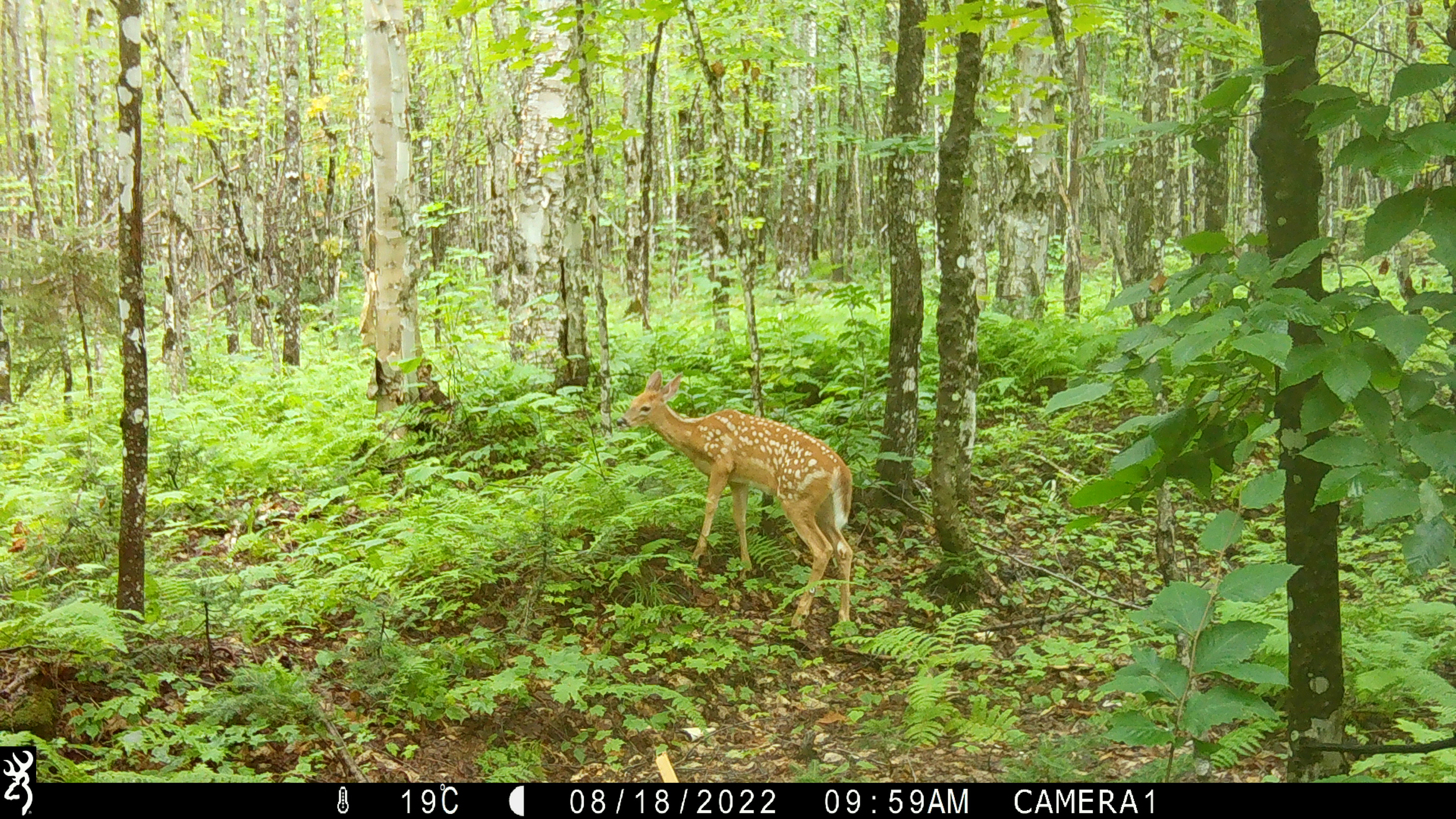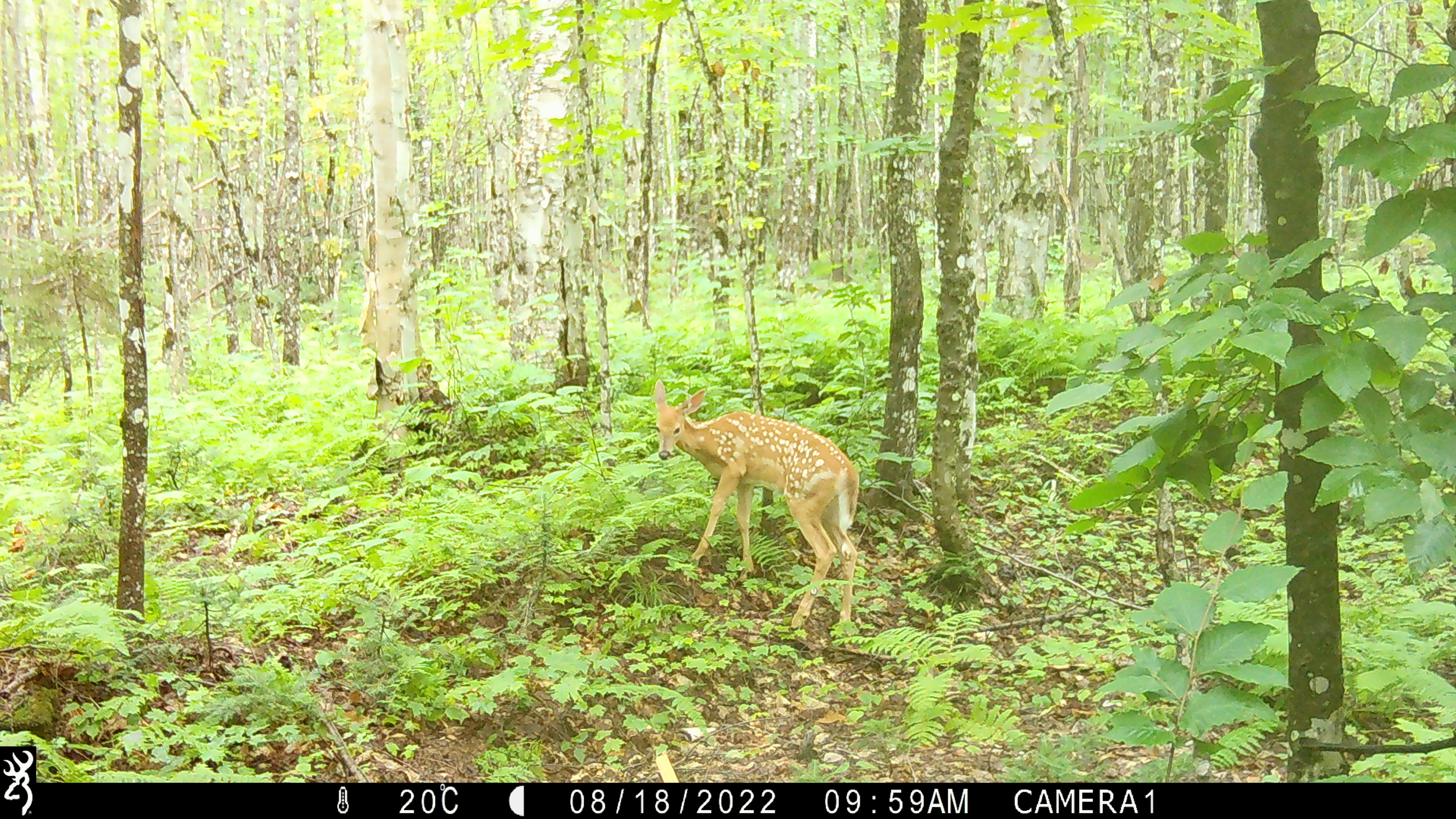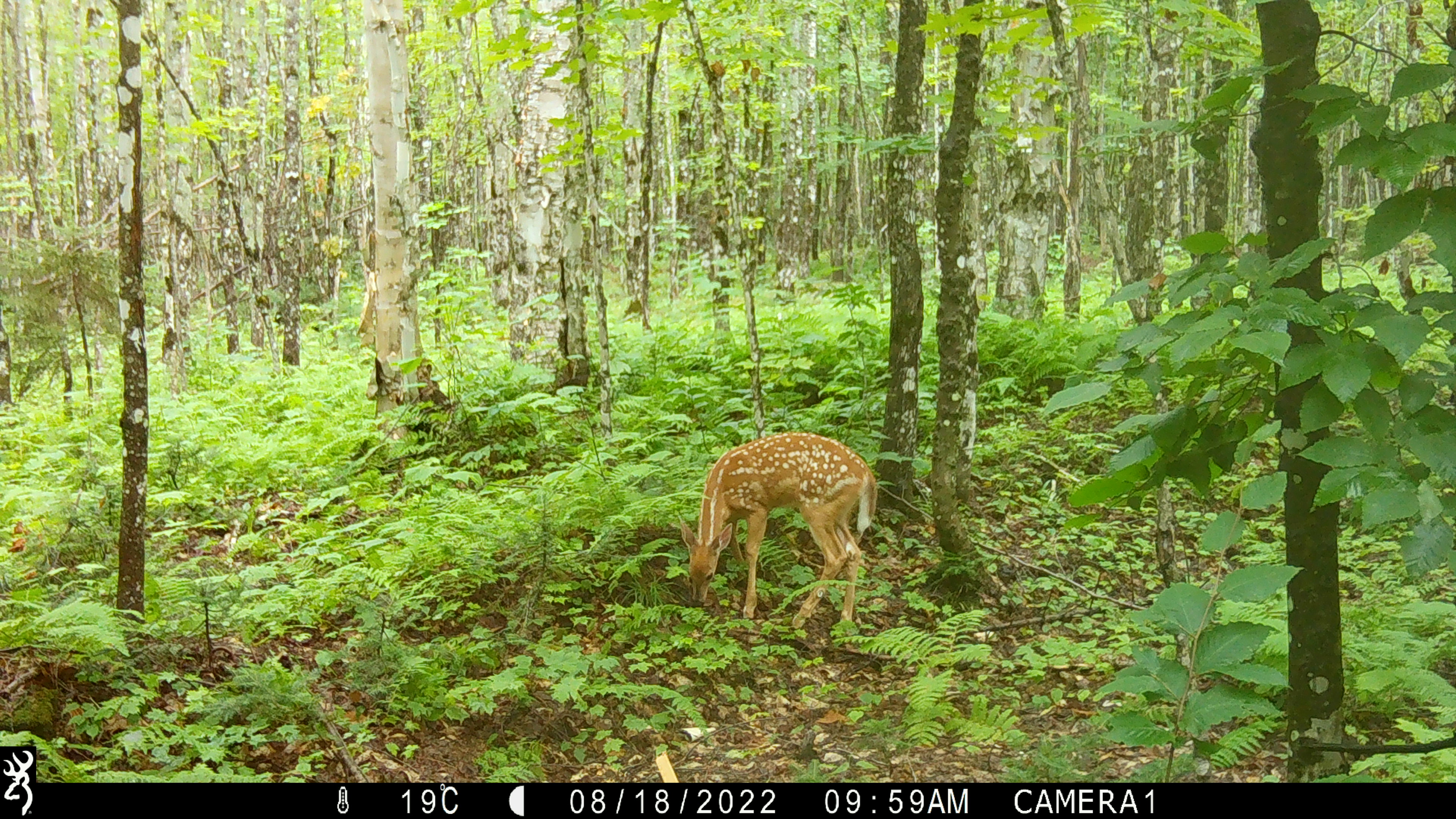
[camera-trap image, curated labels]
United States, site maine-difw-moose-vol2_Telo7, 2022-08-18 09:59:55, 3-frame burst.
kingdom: Animalia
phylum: Chordata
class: Mammalia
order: Artiodactyla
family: Cervidae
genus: Odocoileus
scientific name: Odocoileus virginianus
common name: white-tailed deer